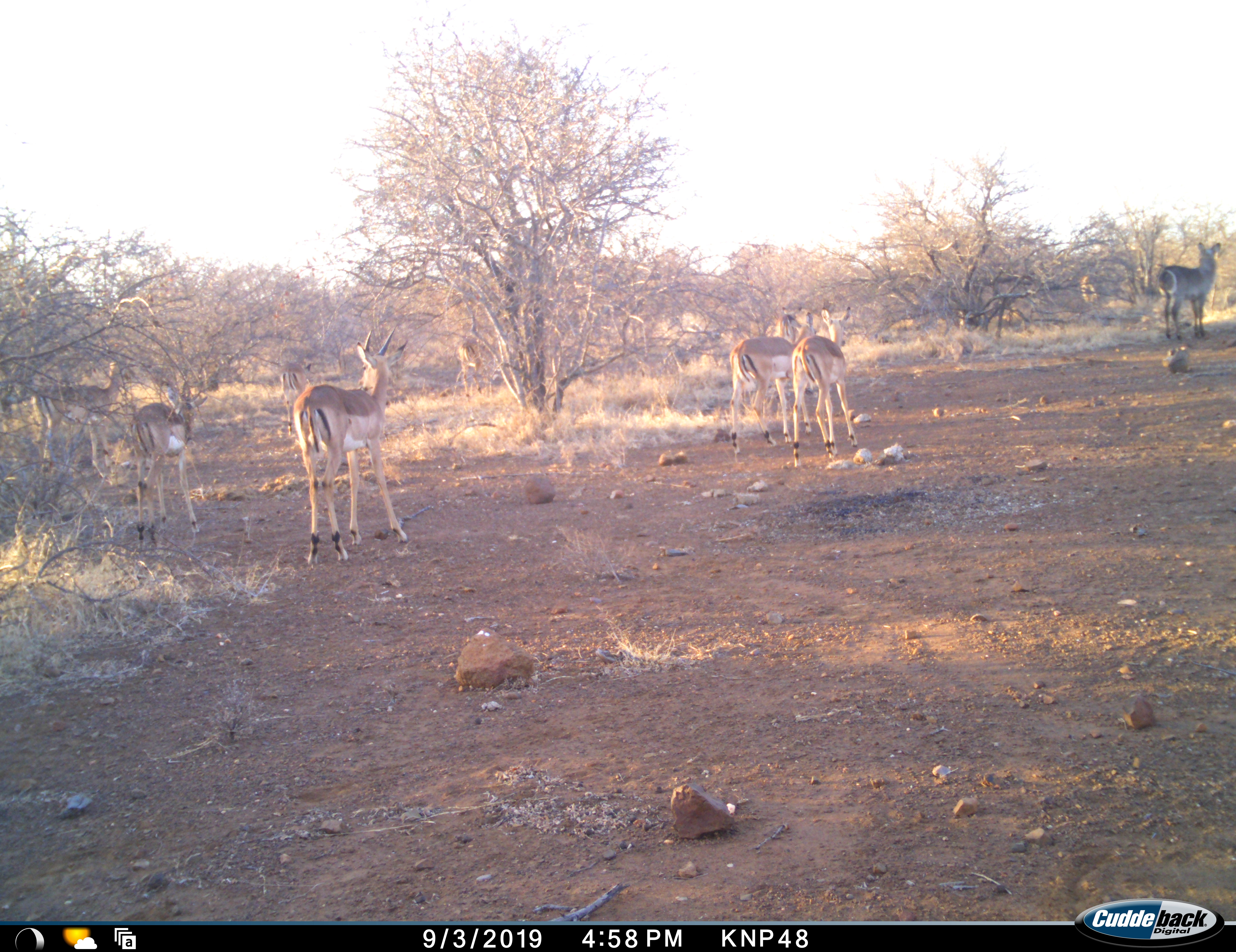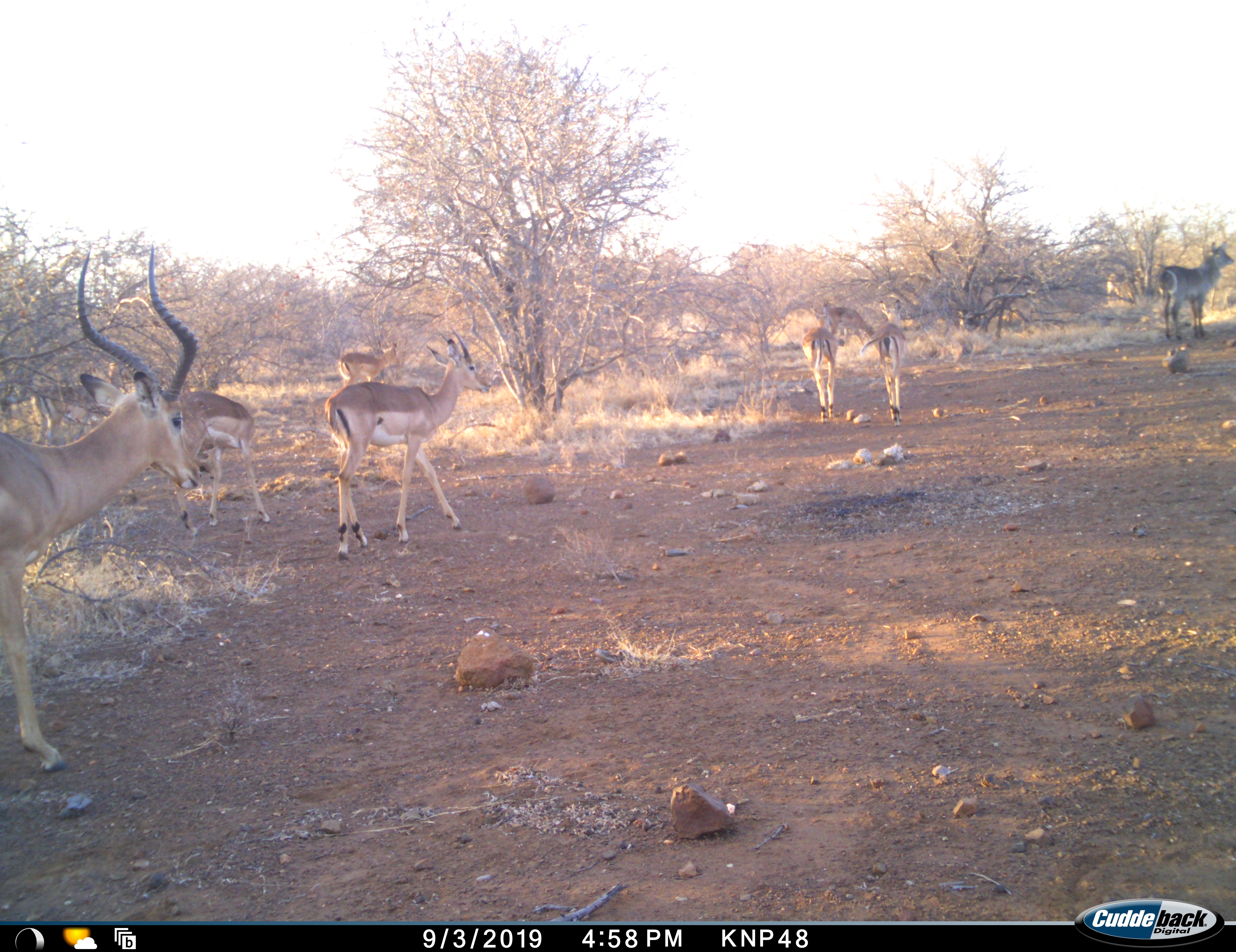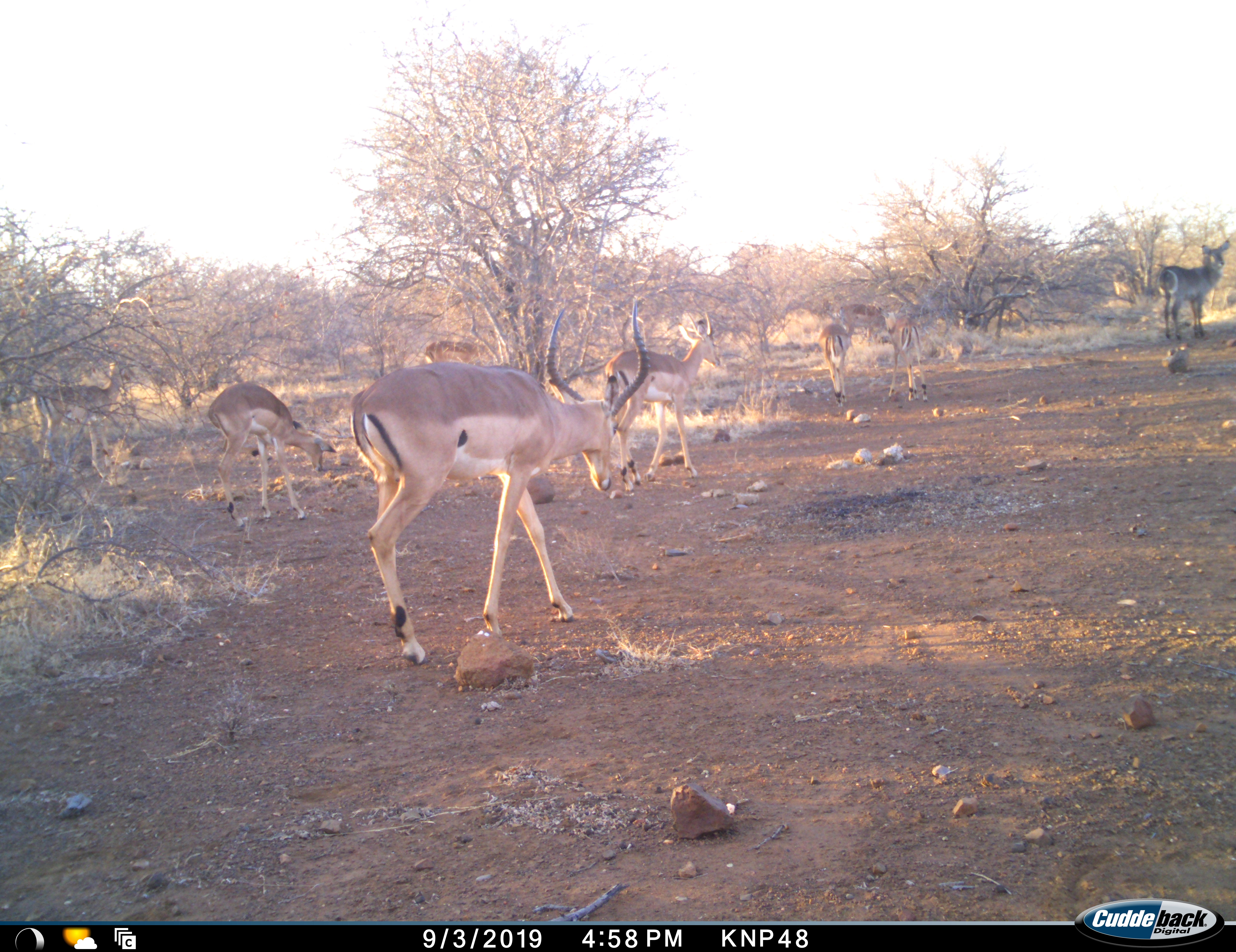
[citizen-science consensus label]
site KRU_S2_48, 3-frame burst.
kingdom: Animalia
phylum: Chordata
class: Mammalia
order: Artiodactyla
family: Bovidae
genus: Aepyceros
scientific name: Aepyceros melampus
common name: impala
Impala (Aepyceros melampus), count 7. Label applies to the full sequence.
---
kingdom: Animalia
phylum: Chordata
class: Mammalia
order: Artiodactyla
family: Bovidae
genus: Kobus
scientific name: Kobus ellipsiprymnus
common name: waterbuck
Waterbuck (Kobus ellipsiprymnus), count 1. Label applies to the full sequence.